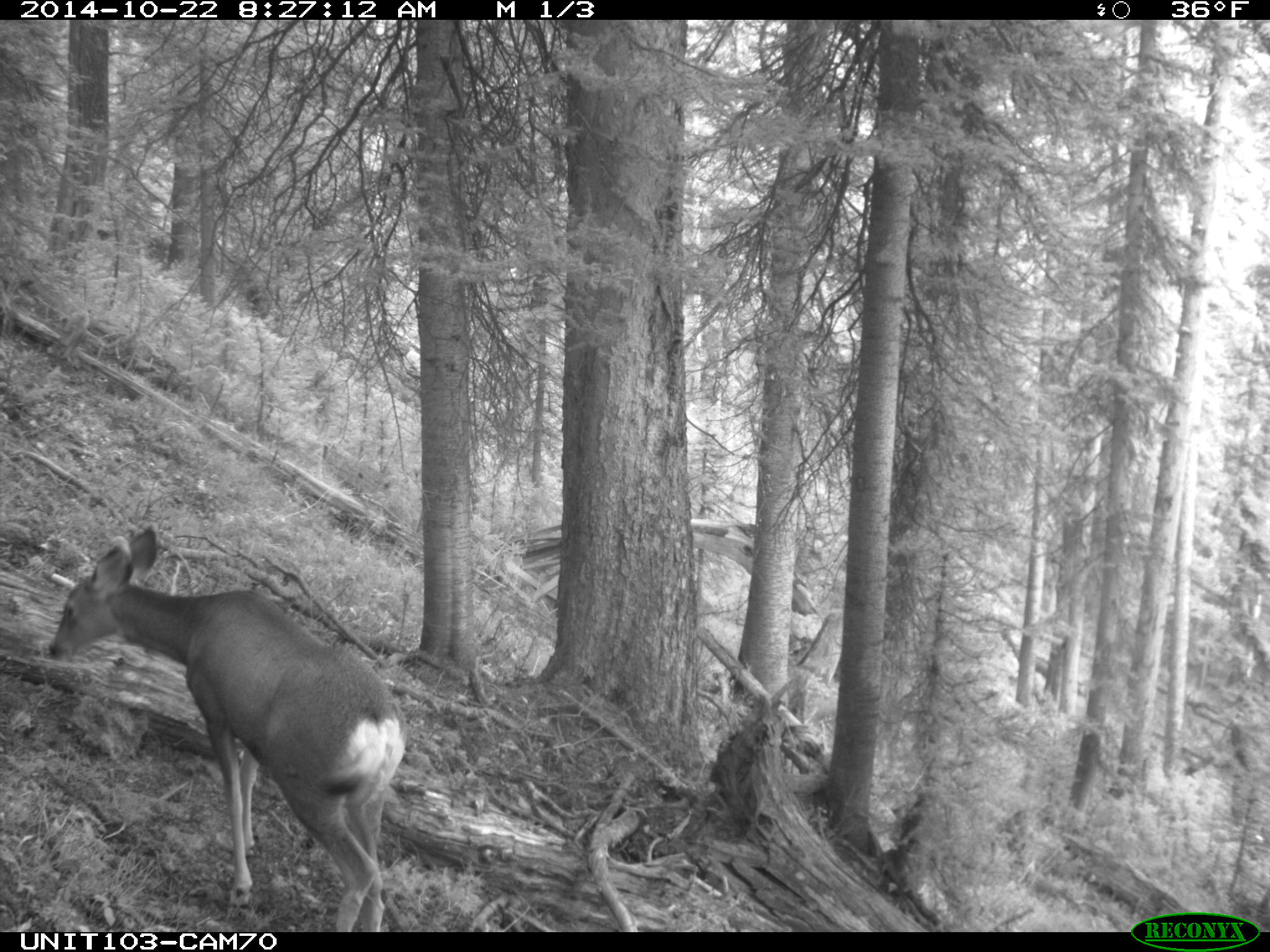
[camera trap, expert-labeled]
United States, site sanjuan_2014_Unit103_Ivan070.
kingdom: Animalia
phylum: Chordata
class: Mammalia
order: Artiodactyla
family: Cervidae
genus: Odocoileus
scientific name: Odocoileus hemionus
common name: mule deer